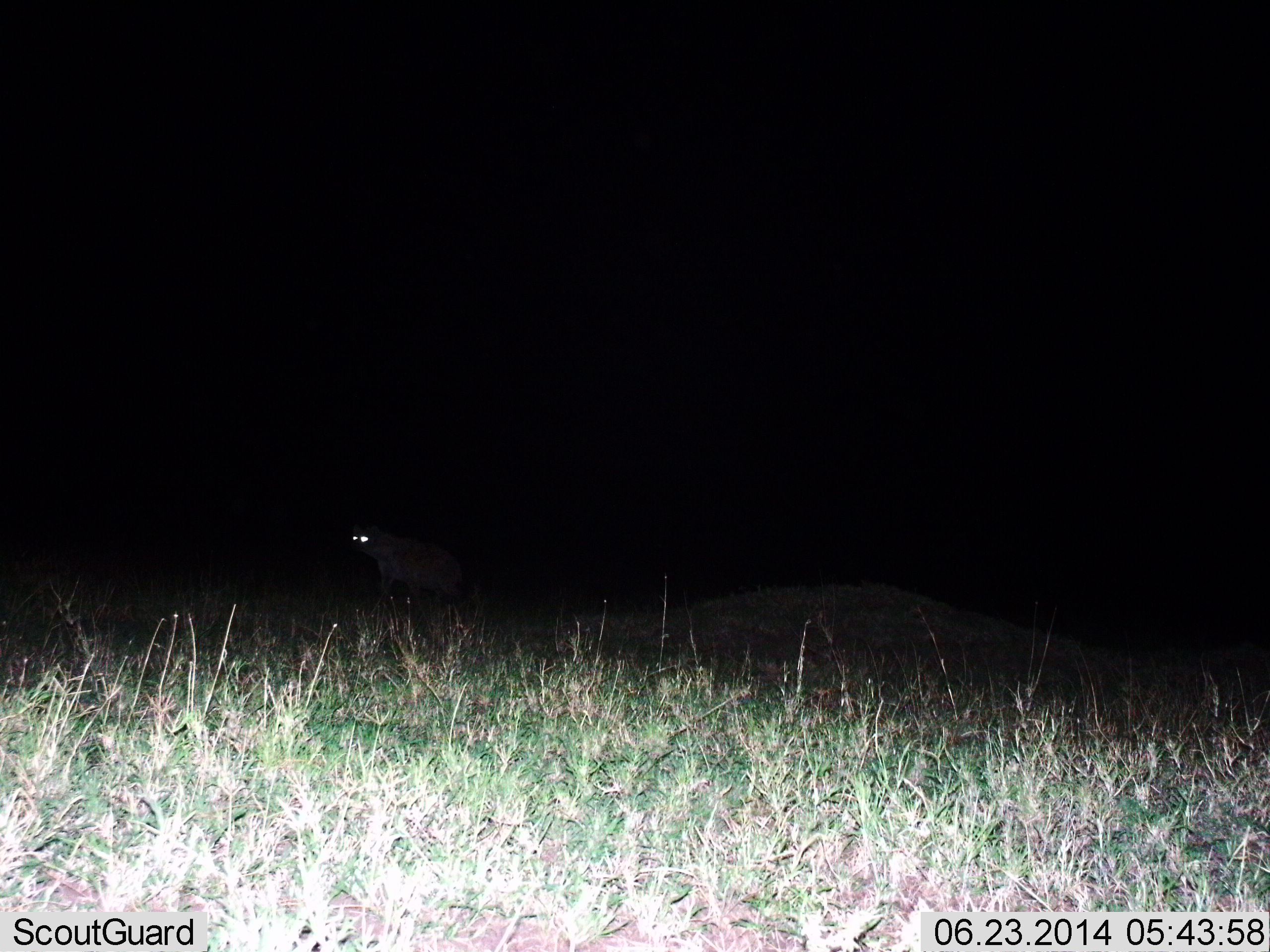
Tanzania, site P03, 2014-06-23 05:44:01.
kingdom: Animalia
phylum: Chordata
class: Mammalia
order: Carnivora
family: Hyaenidae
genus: Crocuta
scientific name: Crocuta crocuta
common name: spotted hyena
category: hyenaspotted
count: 1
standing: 80%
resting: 0%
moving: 20%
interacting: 0%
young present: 0%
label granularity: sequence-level